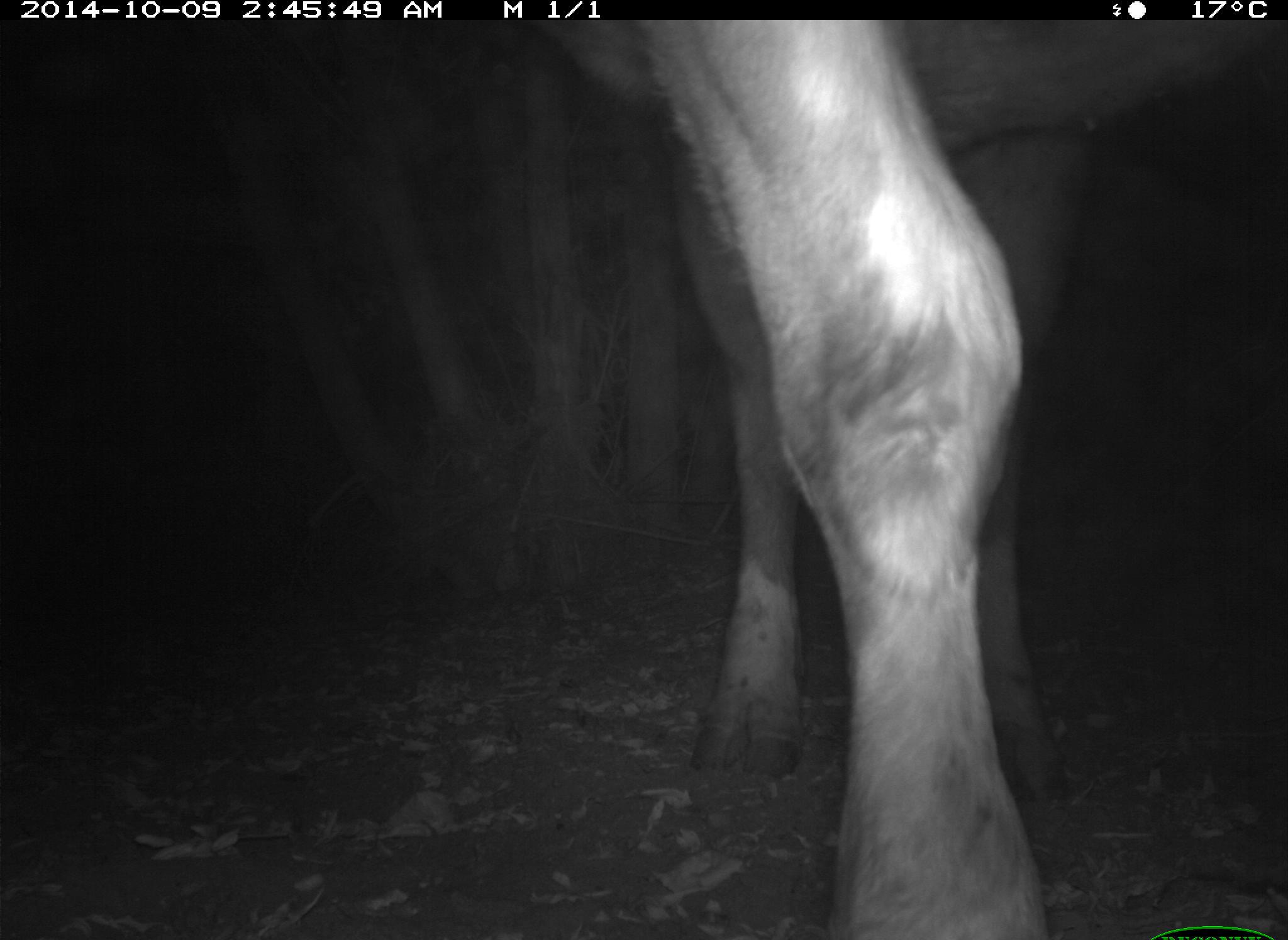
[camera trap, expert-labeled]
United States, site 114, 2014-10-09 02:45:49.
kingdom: Animalia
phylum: Chordata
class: Mammalia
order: Artiodactyla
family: Bovidae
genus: Bos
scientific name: Bos taurus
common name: cow